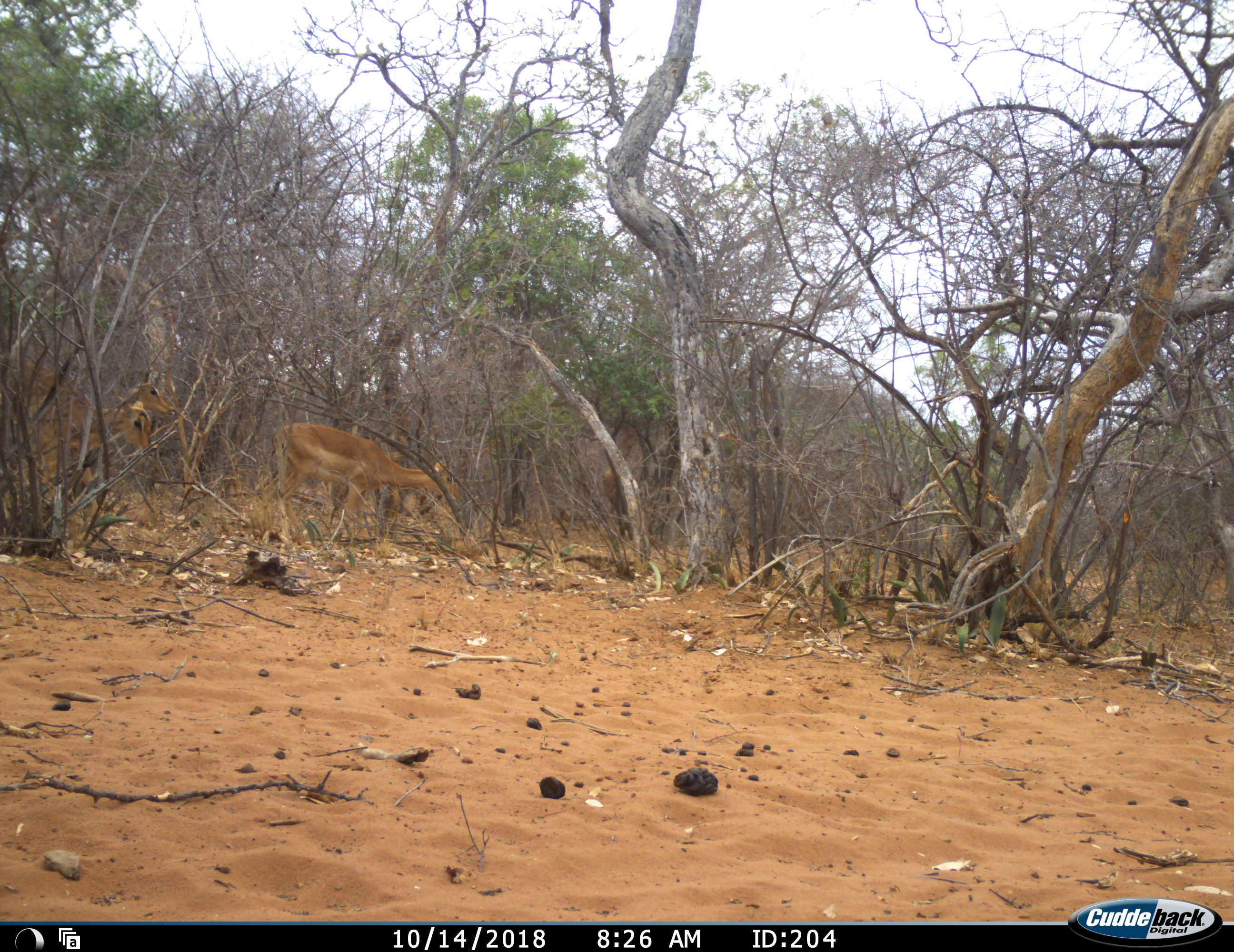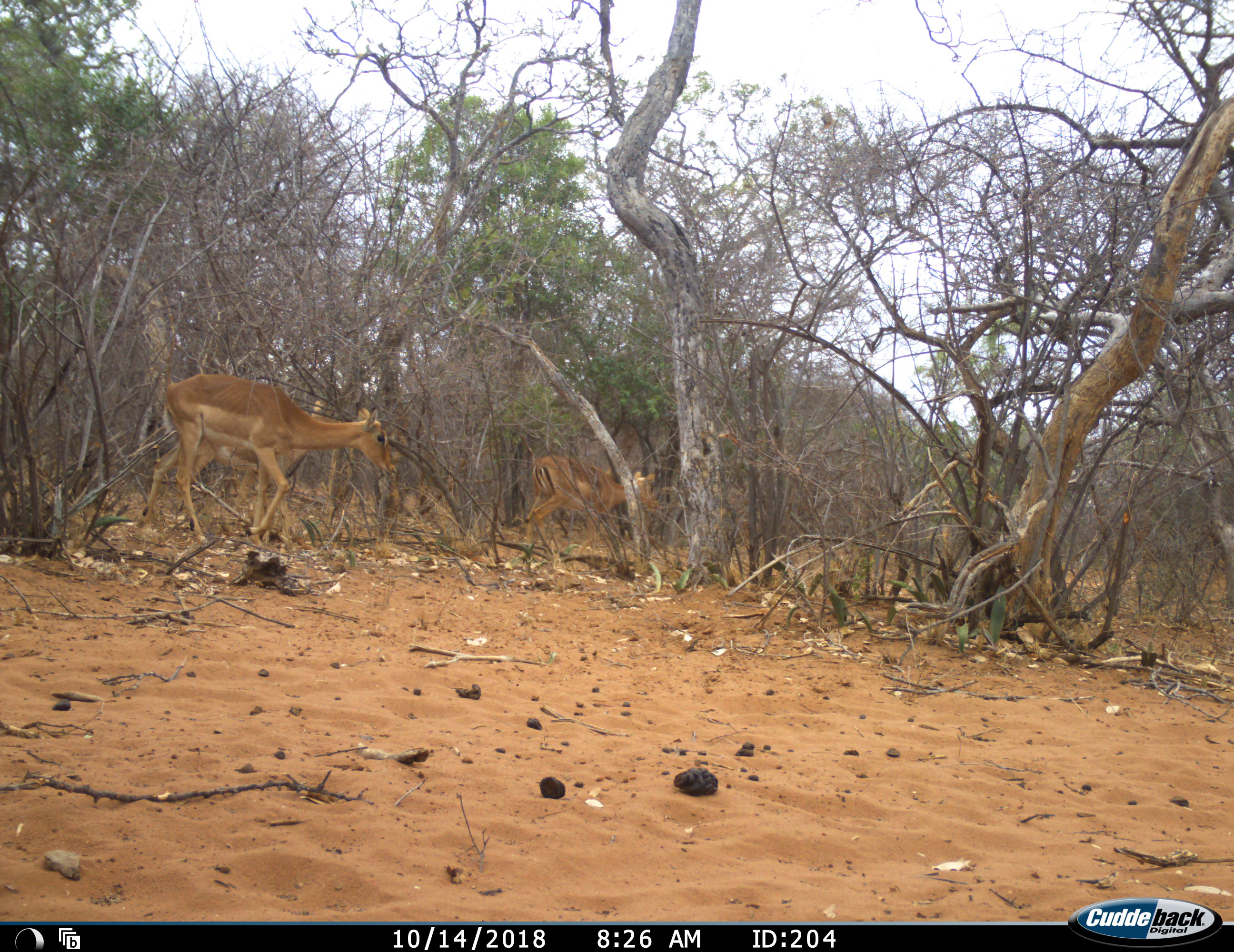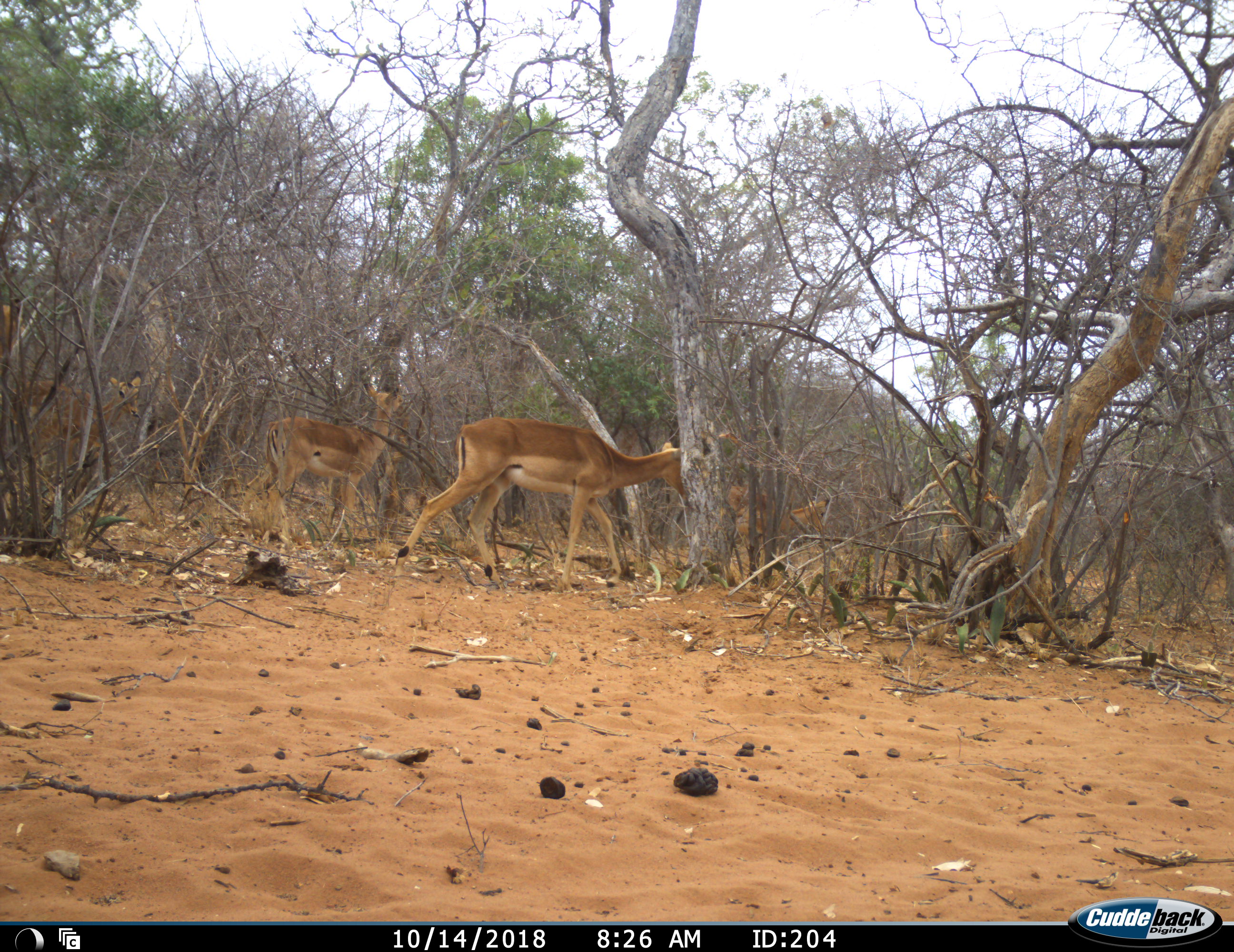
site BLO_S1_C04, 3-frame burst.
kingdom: Animalia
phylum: Chordata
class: Mammalia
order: Artiodactyla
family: Bovidae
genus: Aepyceros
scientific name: Aepyceros melampus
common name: impala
Impala (Aepyceros melampus), count 5. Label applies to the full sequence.